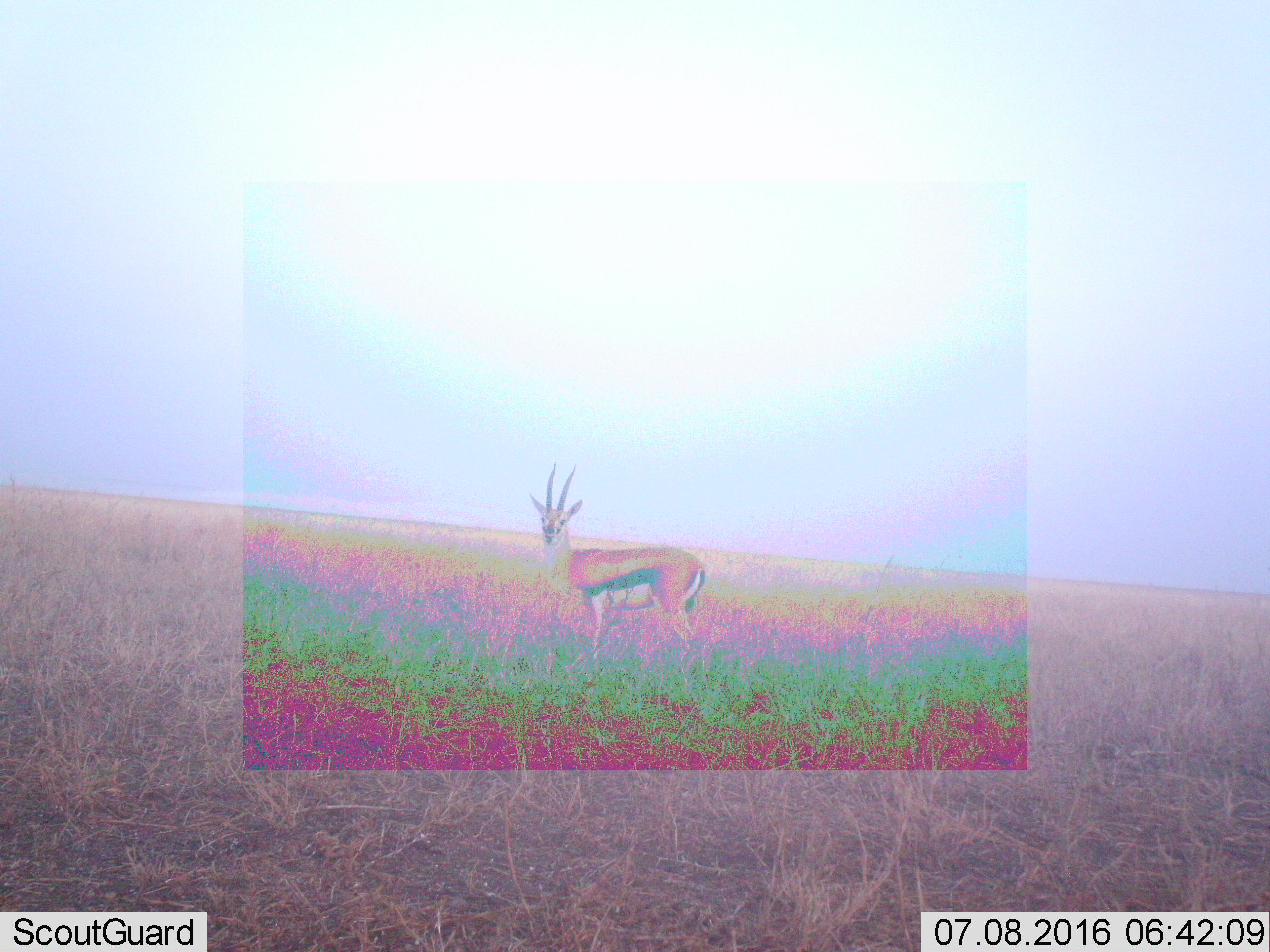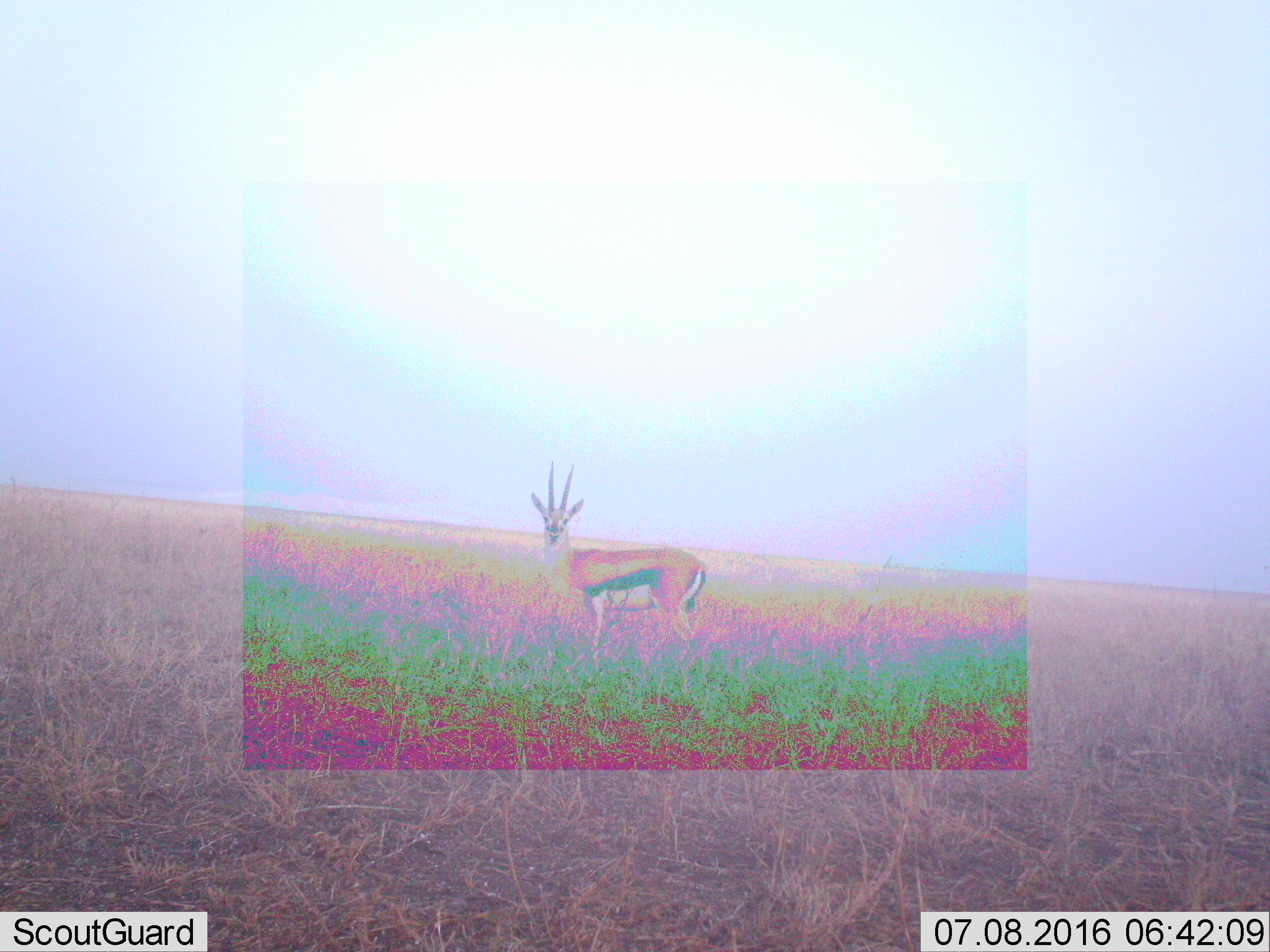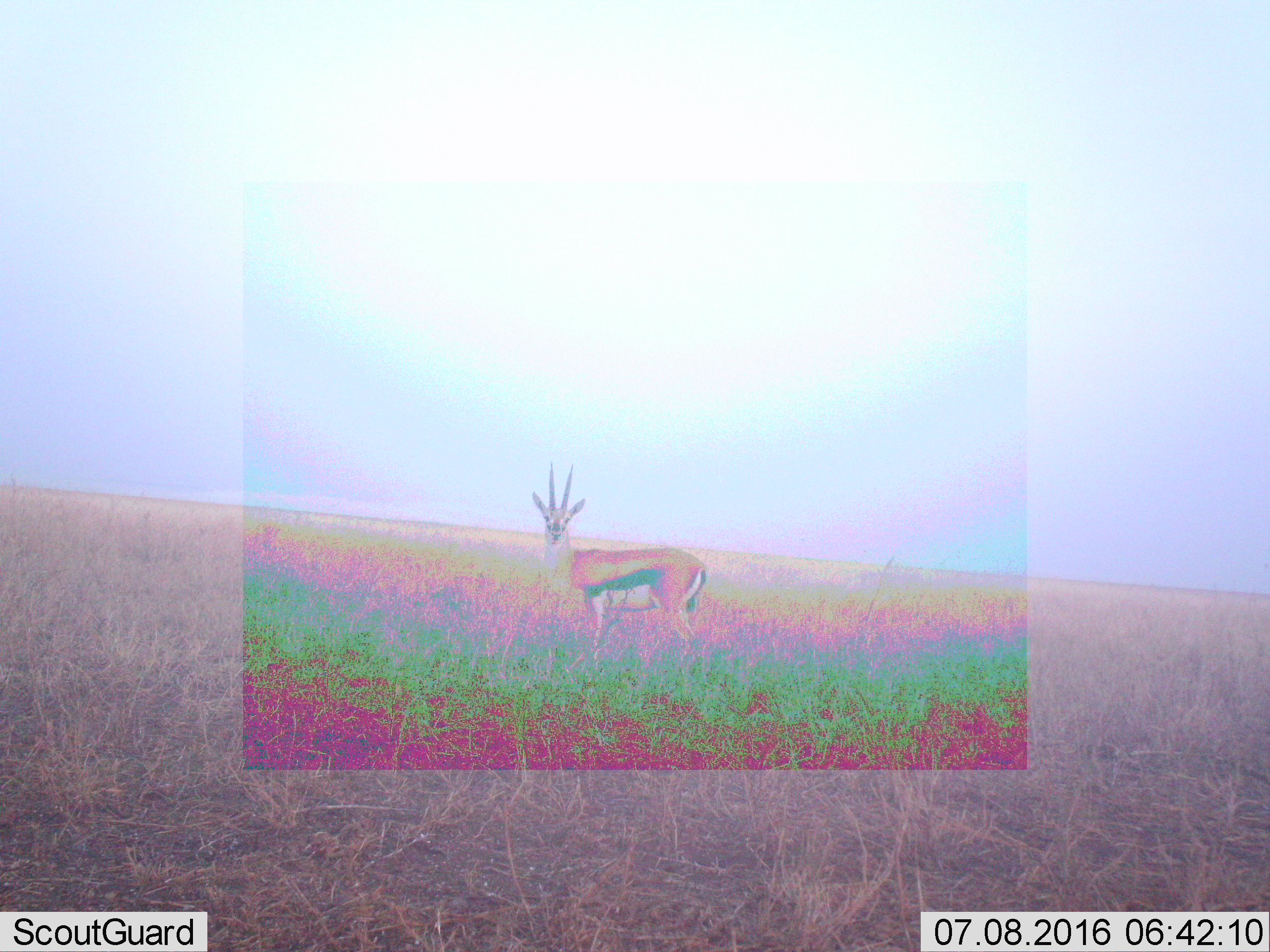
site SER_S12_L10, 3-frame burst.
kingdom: Animalia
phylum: Chordata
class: Mammalia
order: Artiodactyla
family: Bovidae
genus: Eudorcas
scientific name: Eudorcas thomsonii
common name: thomson's gazelle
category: gazellethomsons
Gazellethomsons (thomson's gazelle) (Eudorcas thomsonii), count 1. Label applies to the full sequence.